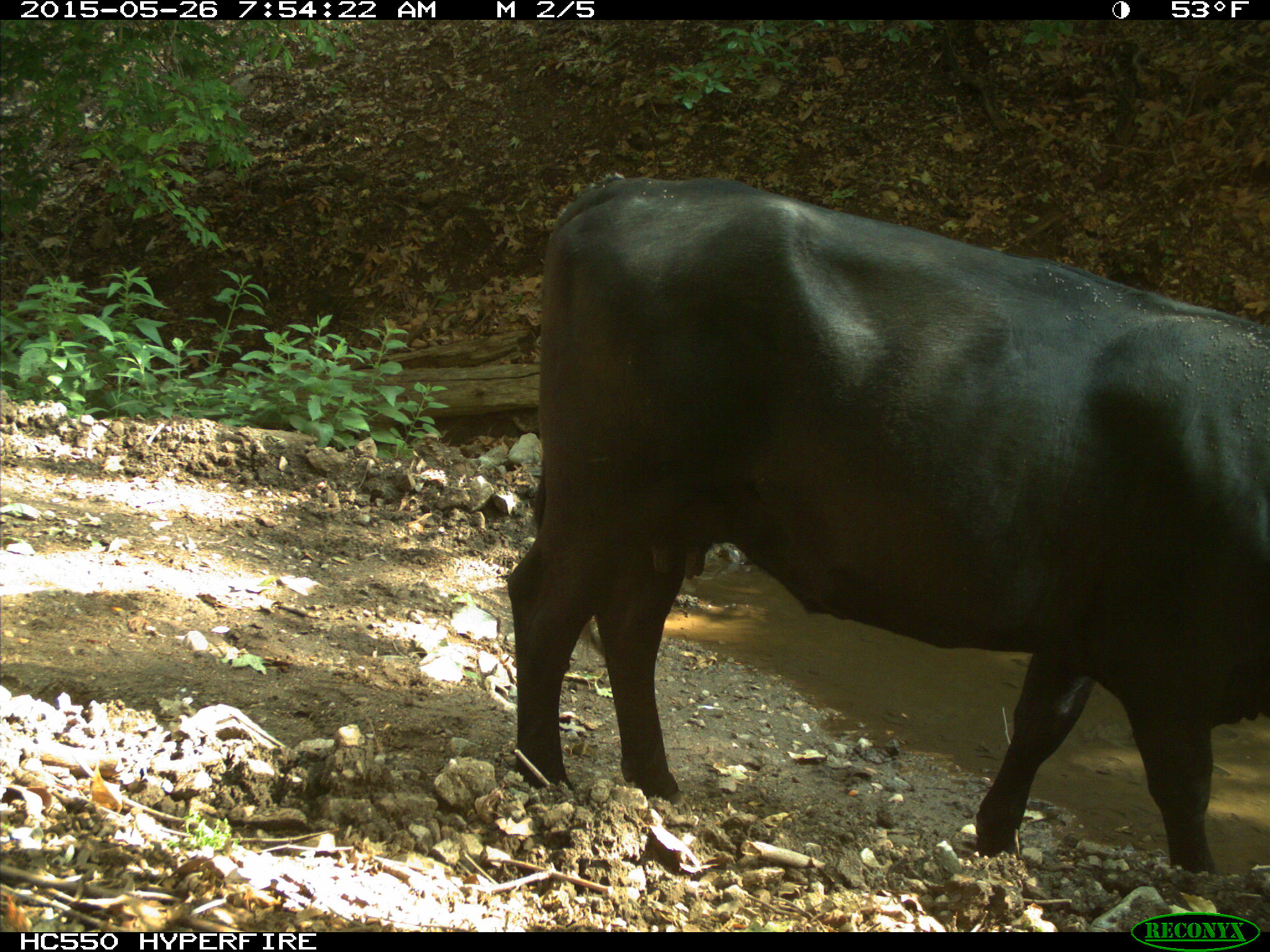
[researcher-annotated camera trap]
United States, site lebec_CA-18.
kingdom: Animalia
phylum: Chordata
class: Mammalia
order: Artiodactyla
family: Bovidae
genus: Bos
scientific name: Bos taurus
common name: domestic cow